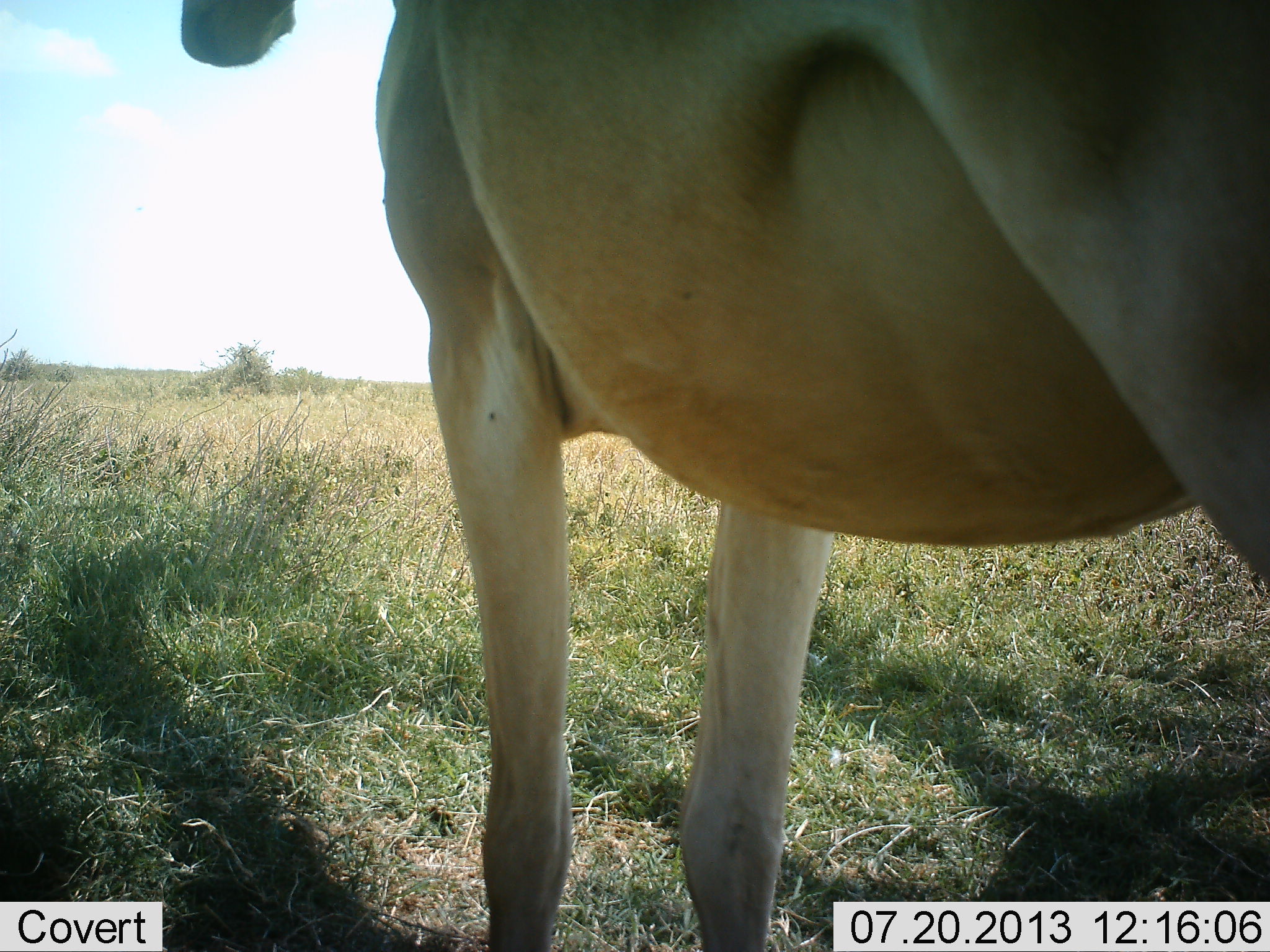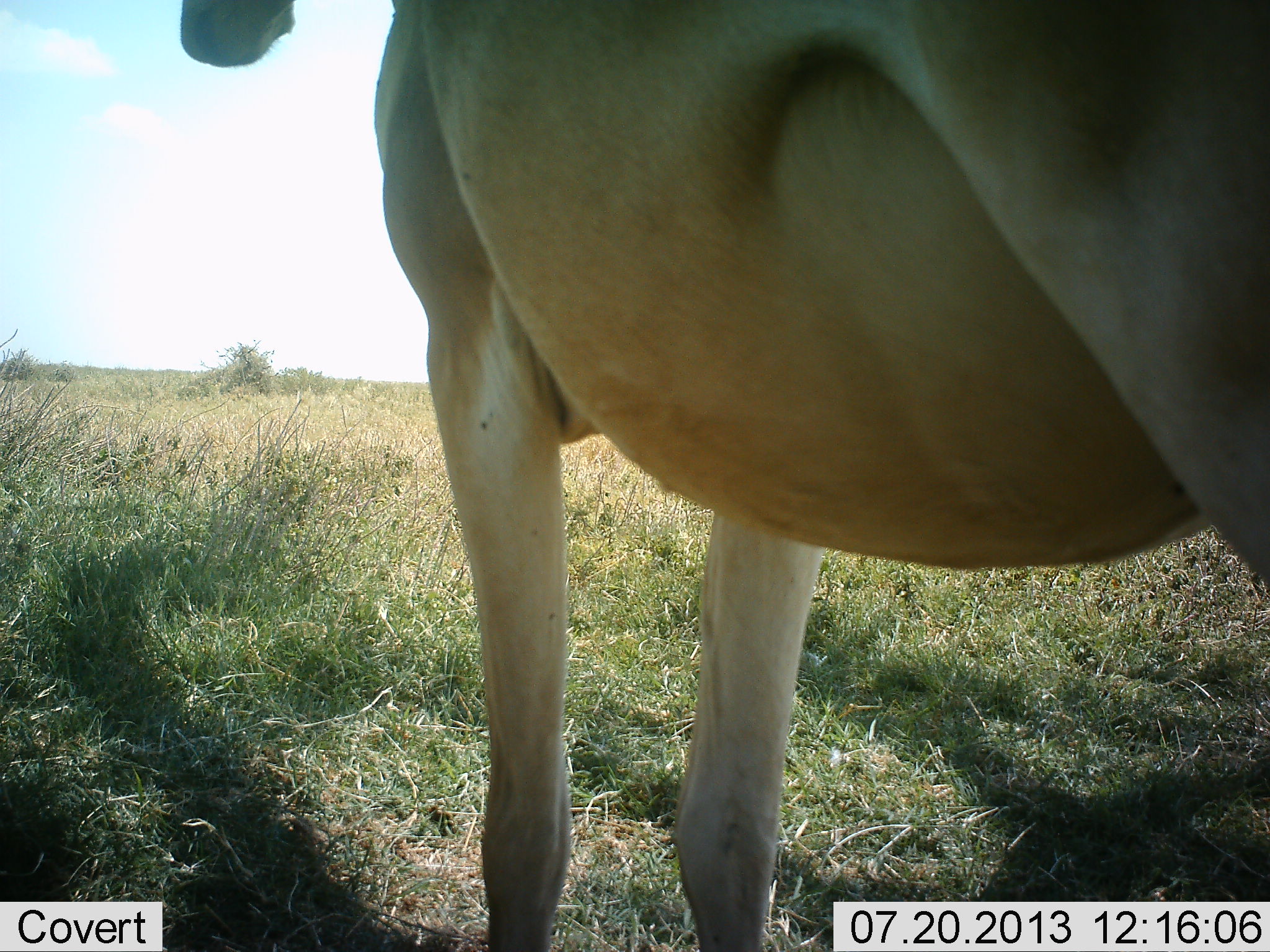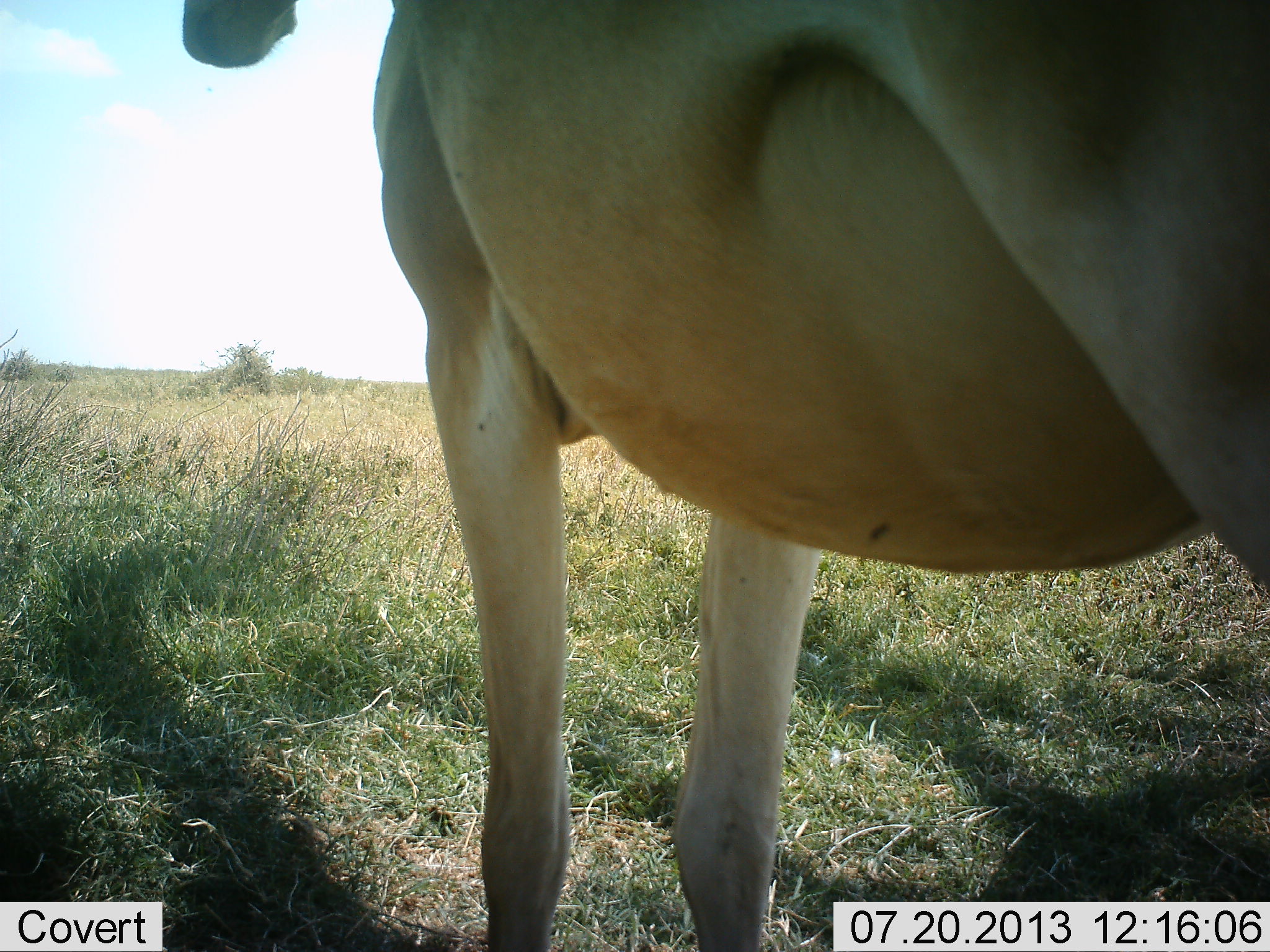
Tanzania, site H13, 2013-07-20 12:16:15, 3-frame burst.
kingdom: Animalia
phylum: Chordata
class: Mammalia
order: Artiodactyla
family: Bovidae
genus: Alcelaphus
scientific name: Alcelaphus buselaphus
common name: hartebeest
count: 1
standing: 100%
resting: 0%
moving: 0%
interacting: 0%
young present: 0%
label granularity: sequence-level